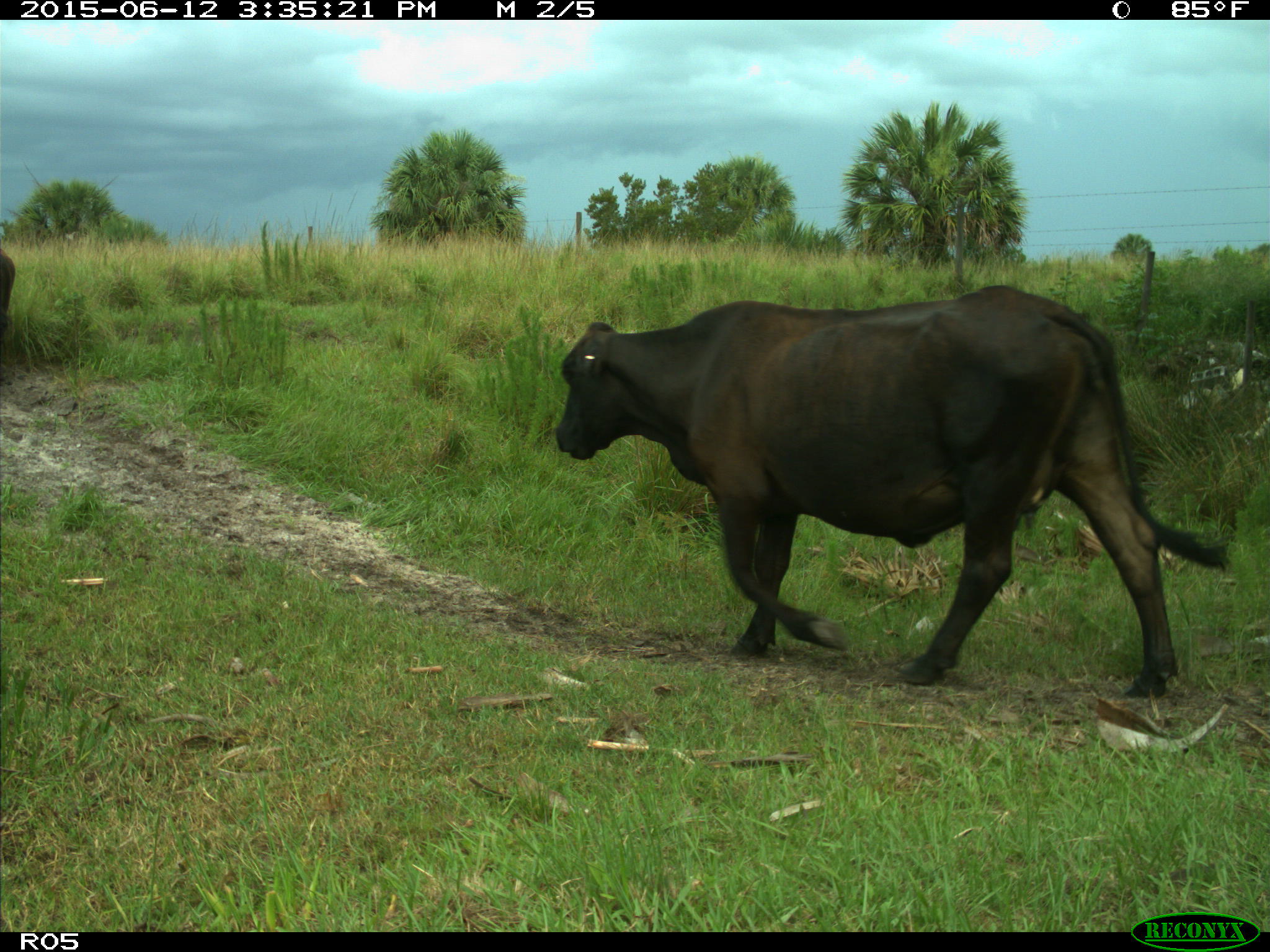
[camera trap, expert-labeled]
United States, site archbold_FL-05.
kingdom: Animalia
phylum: Chordata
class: Mammalia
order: Artiodactyla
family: Bovidae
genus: Bos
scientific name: Bos taurus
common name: domestic cow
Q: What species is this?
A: Bos taurus (domestic cow).